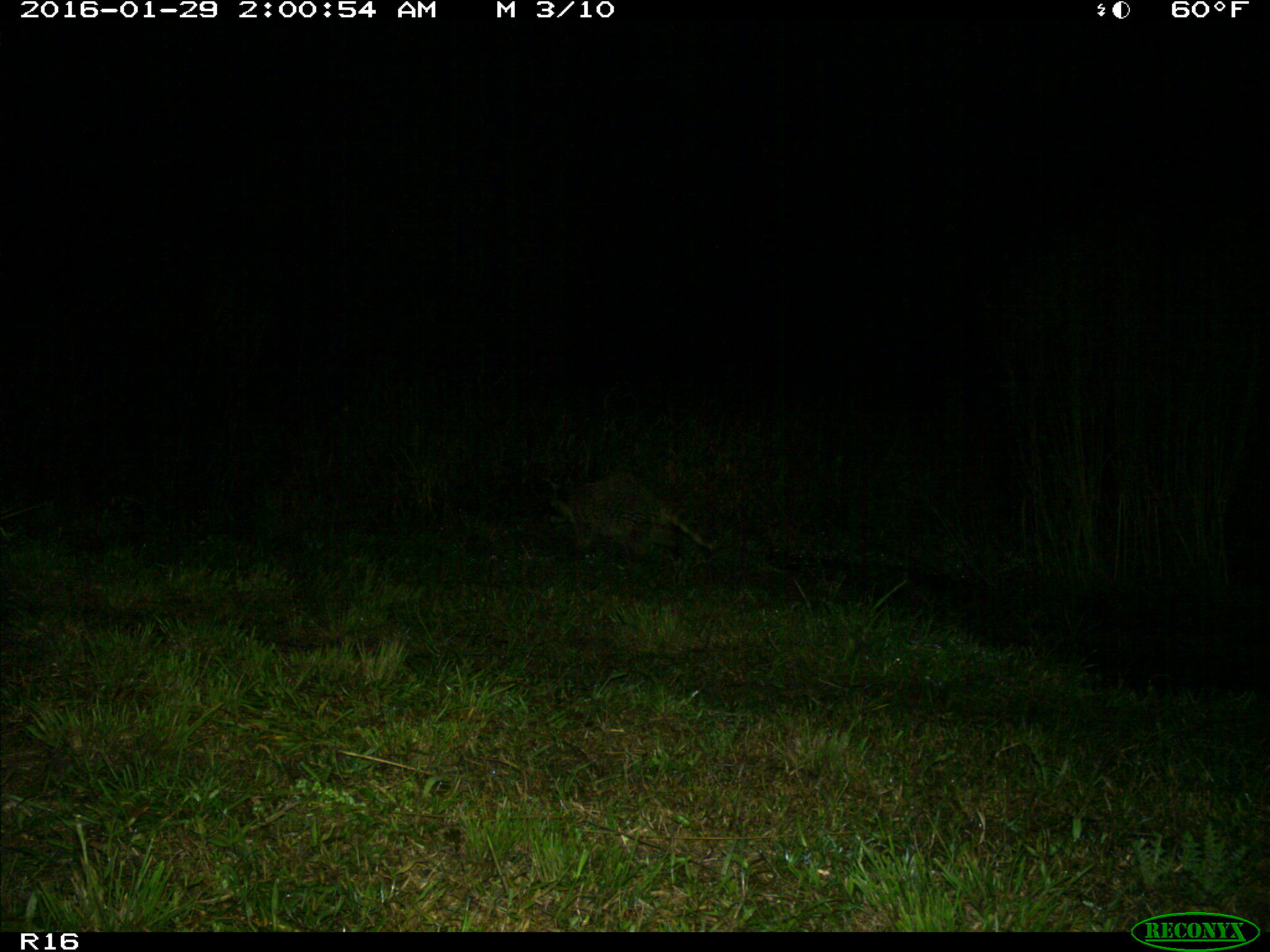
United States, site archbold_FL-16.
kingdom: Animalia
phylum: Chordata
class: Mammalia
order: Carnivora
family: Procyonidae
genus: Procyon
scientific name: Procyon lotor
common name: common raccoon